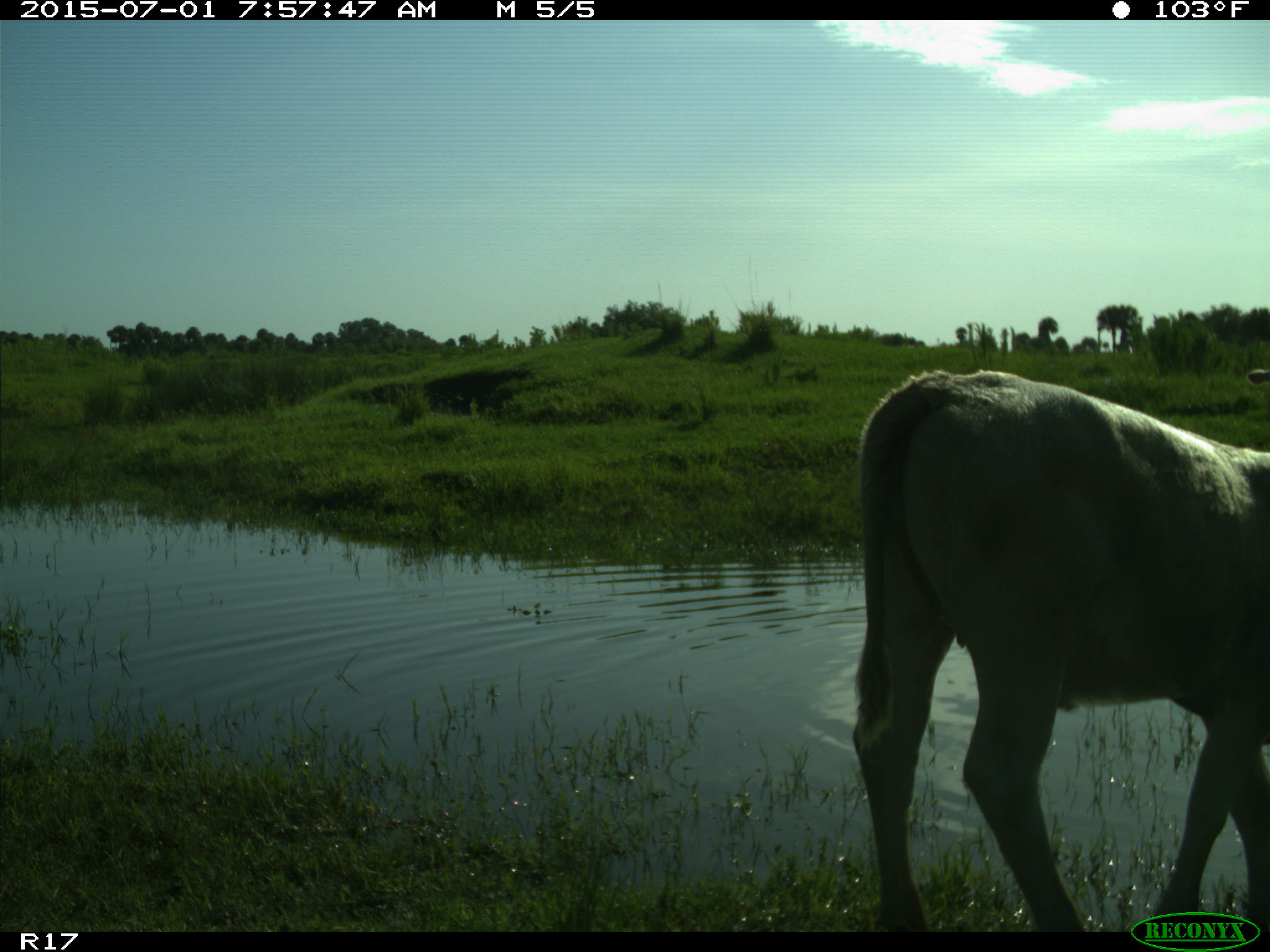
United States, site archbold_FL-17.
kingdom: Animalia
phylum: Chordata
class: Mammalia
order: Artiodactyla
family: Bovidae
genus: Bos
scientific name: Bos taurus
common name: domestic cow